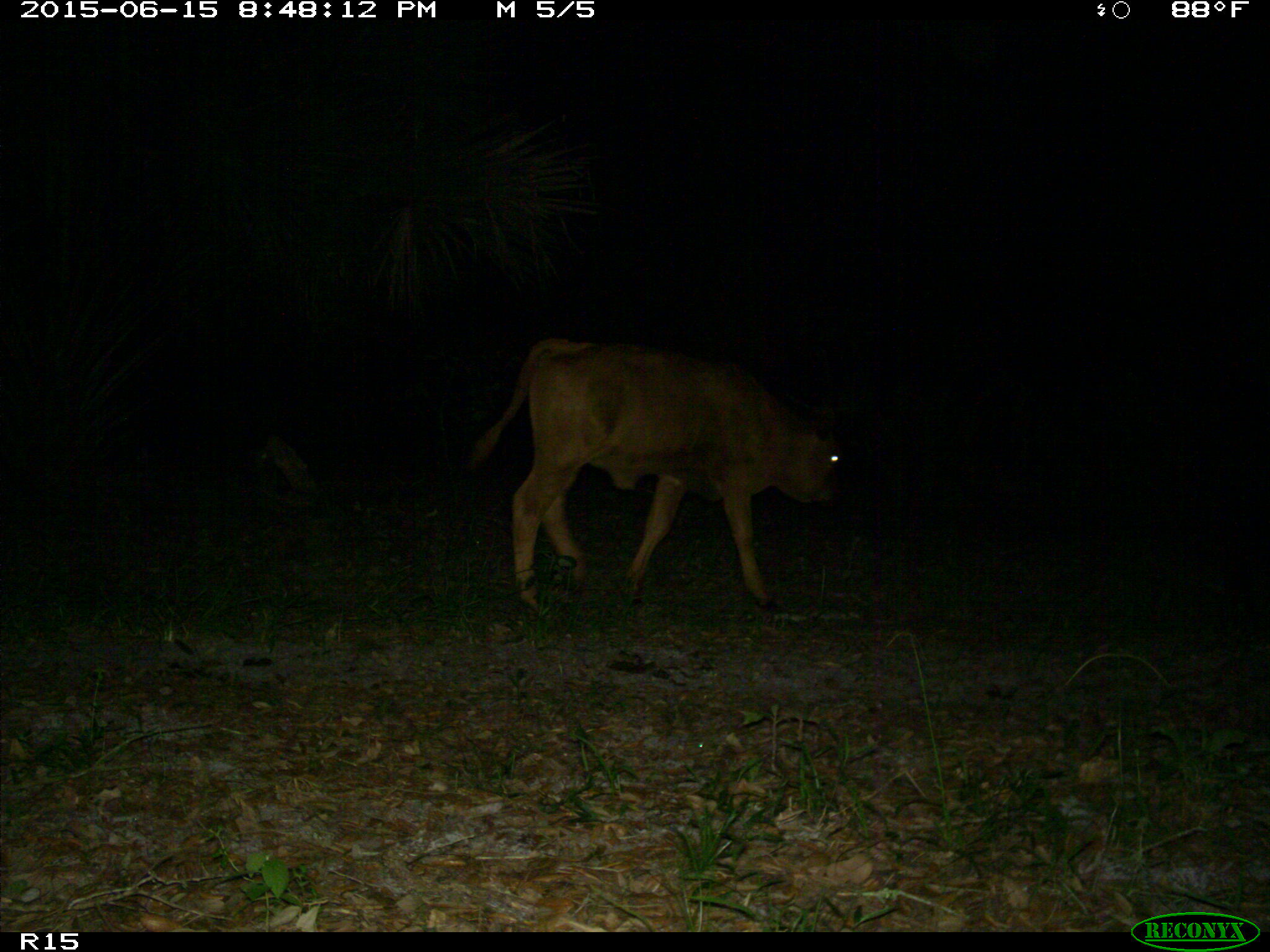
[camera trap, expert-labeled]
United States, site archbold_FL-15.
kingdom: Animalia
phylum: Chordata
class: Mammalia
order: Artiodactyla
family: Bovidae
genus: Bos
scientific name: Bos taurus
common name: domestic cow